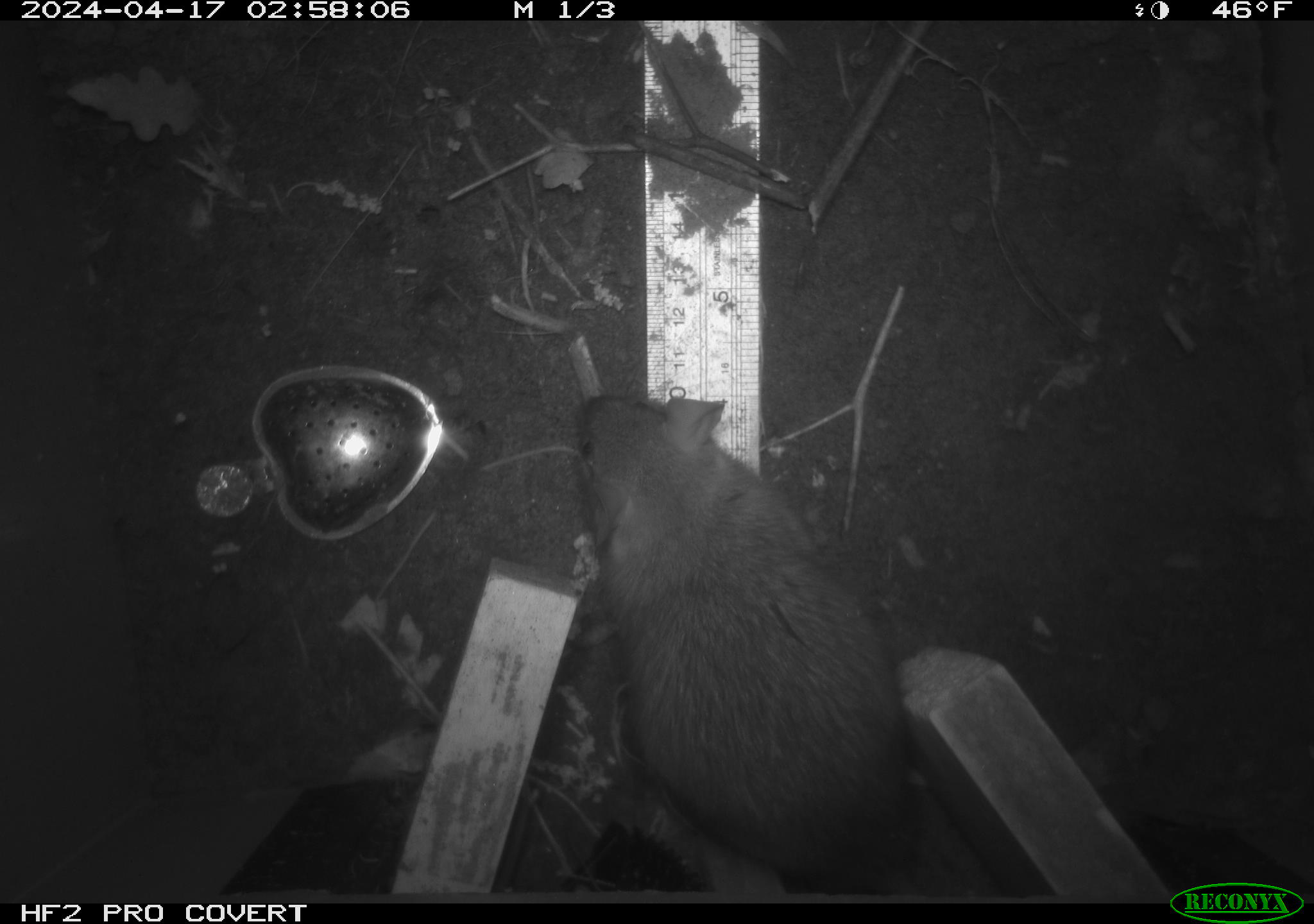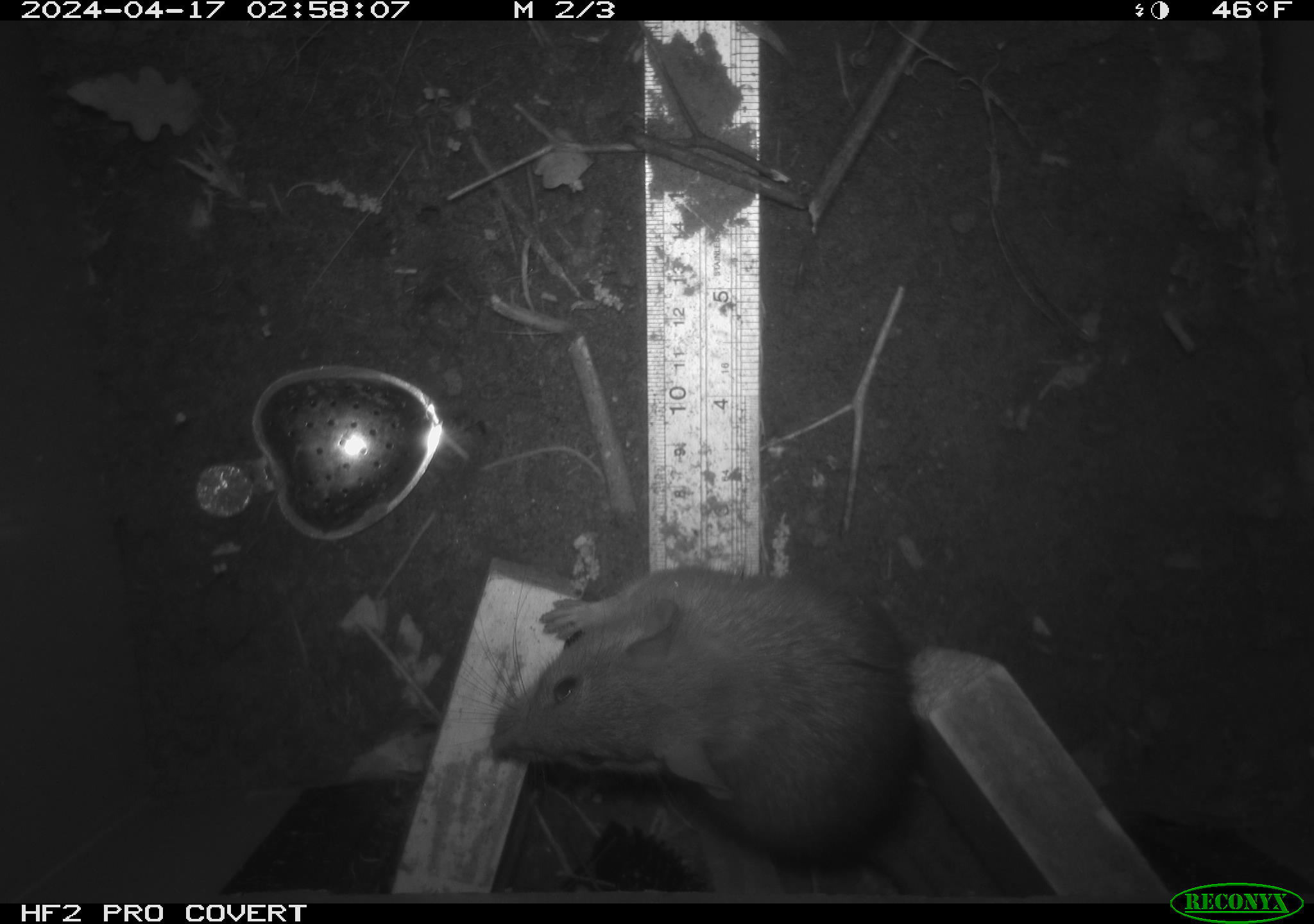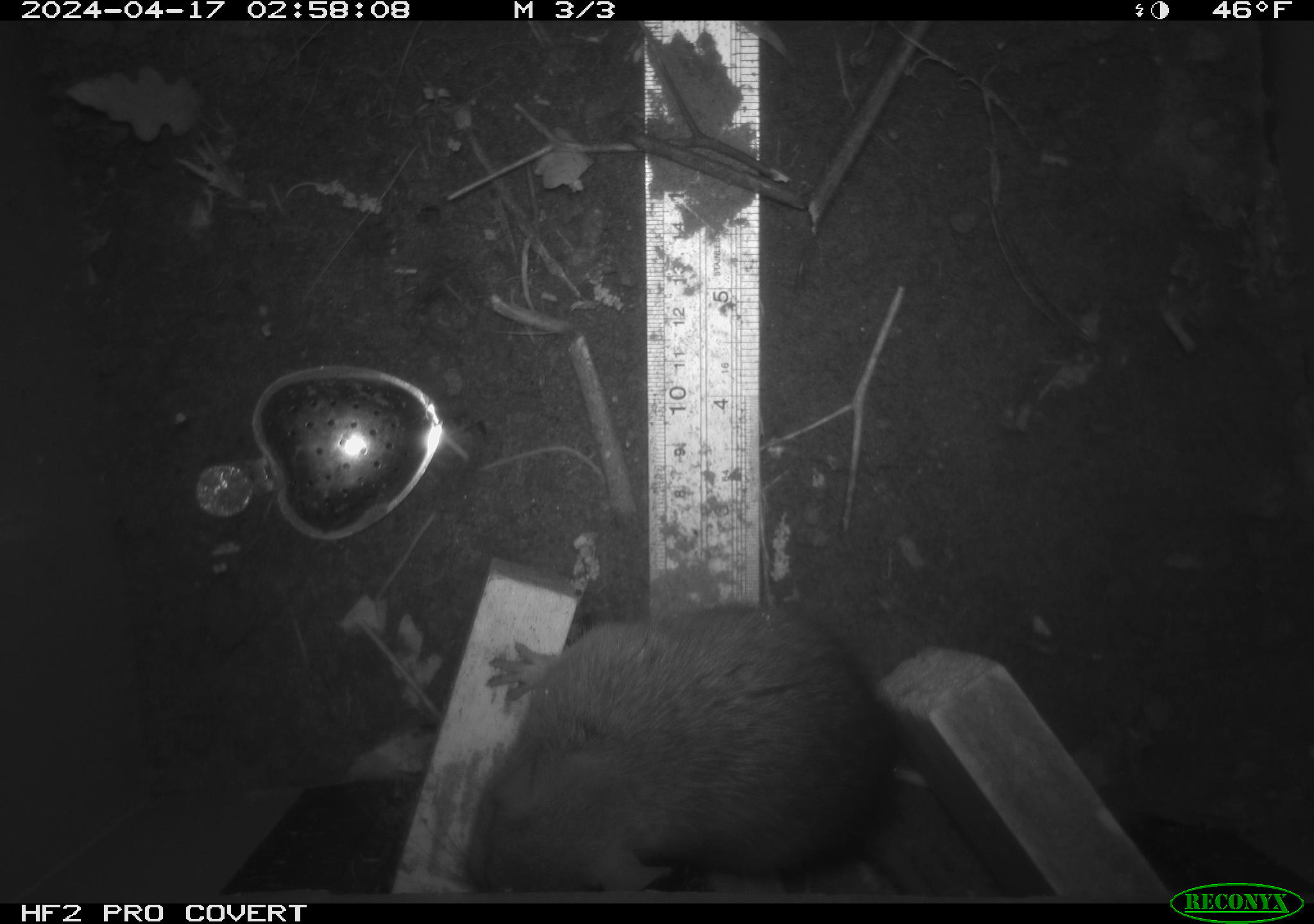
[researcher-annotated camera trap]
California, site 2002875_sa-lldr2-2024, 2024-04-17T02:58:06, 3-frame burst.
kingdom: Animalia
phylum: Chordata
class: Mammalia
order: Rodentia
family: Muridae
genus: Rattus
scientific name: Rattus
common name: rat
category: rattus species